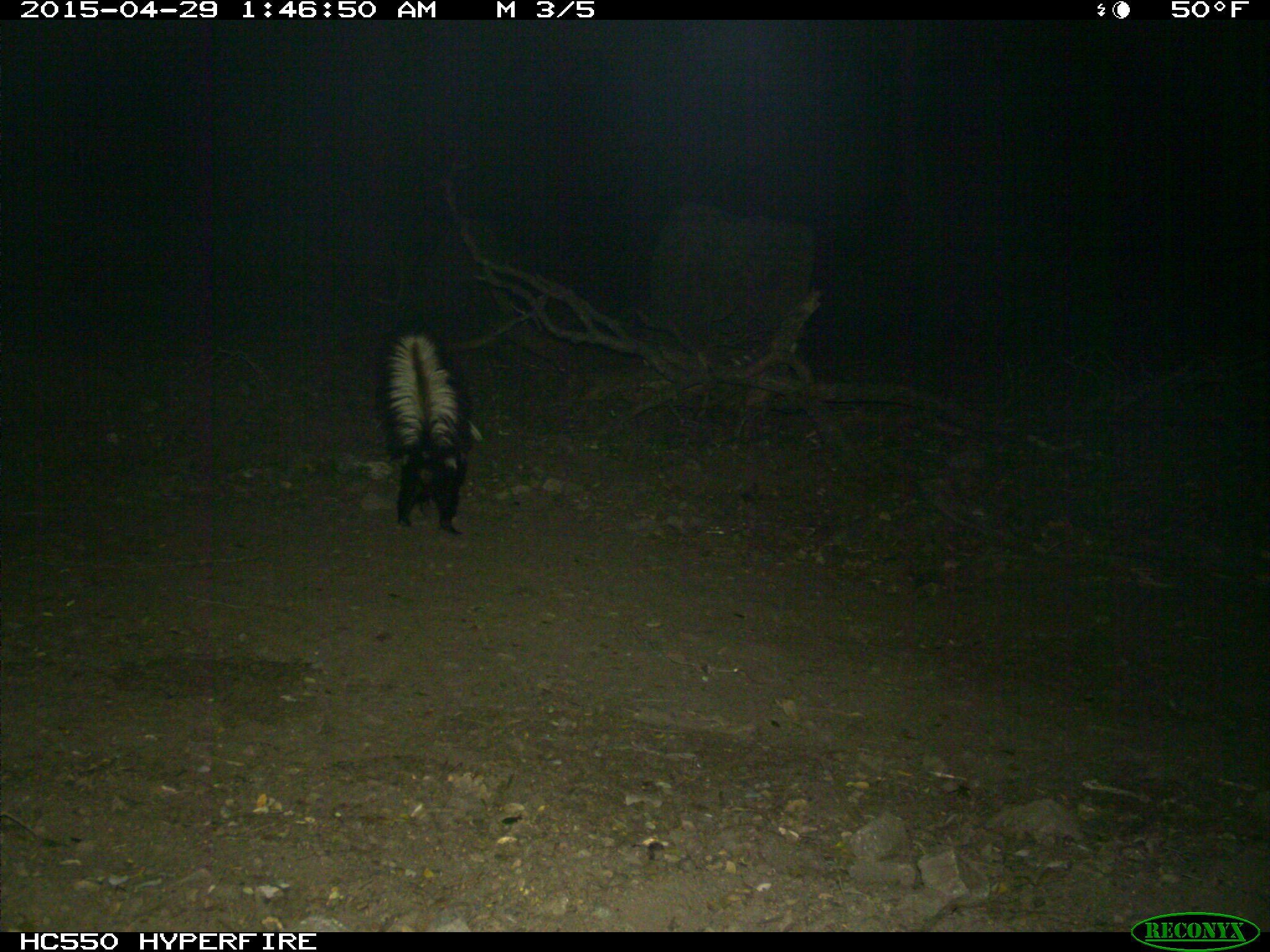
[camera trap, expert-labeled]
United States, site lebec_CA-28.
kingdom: Animalia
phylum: Chordata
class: Mammalia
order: Carnivora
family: Mephitidae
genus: Mephitis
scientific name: Mephitis mephitis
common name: striped skunk